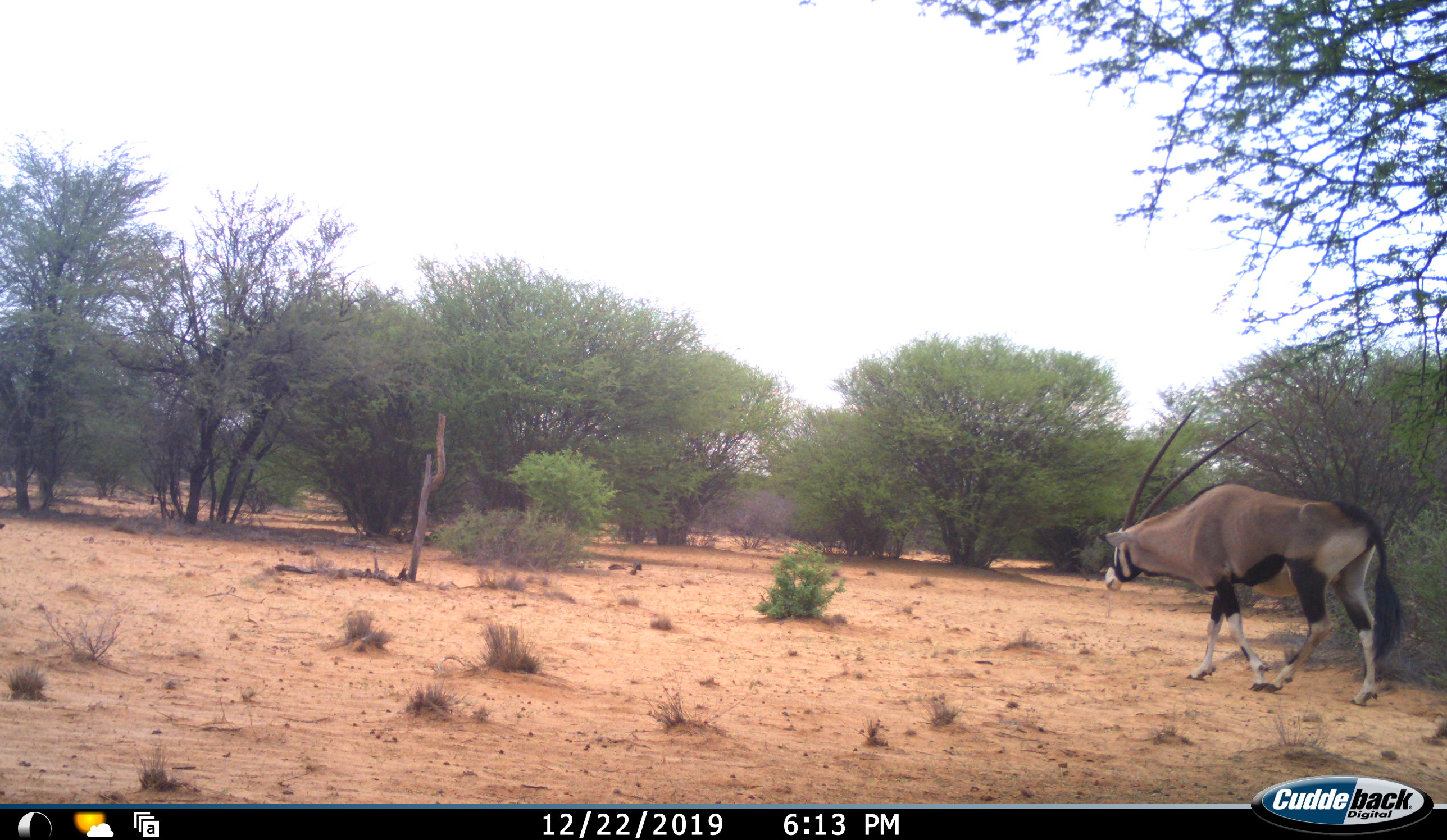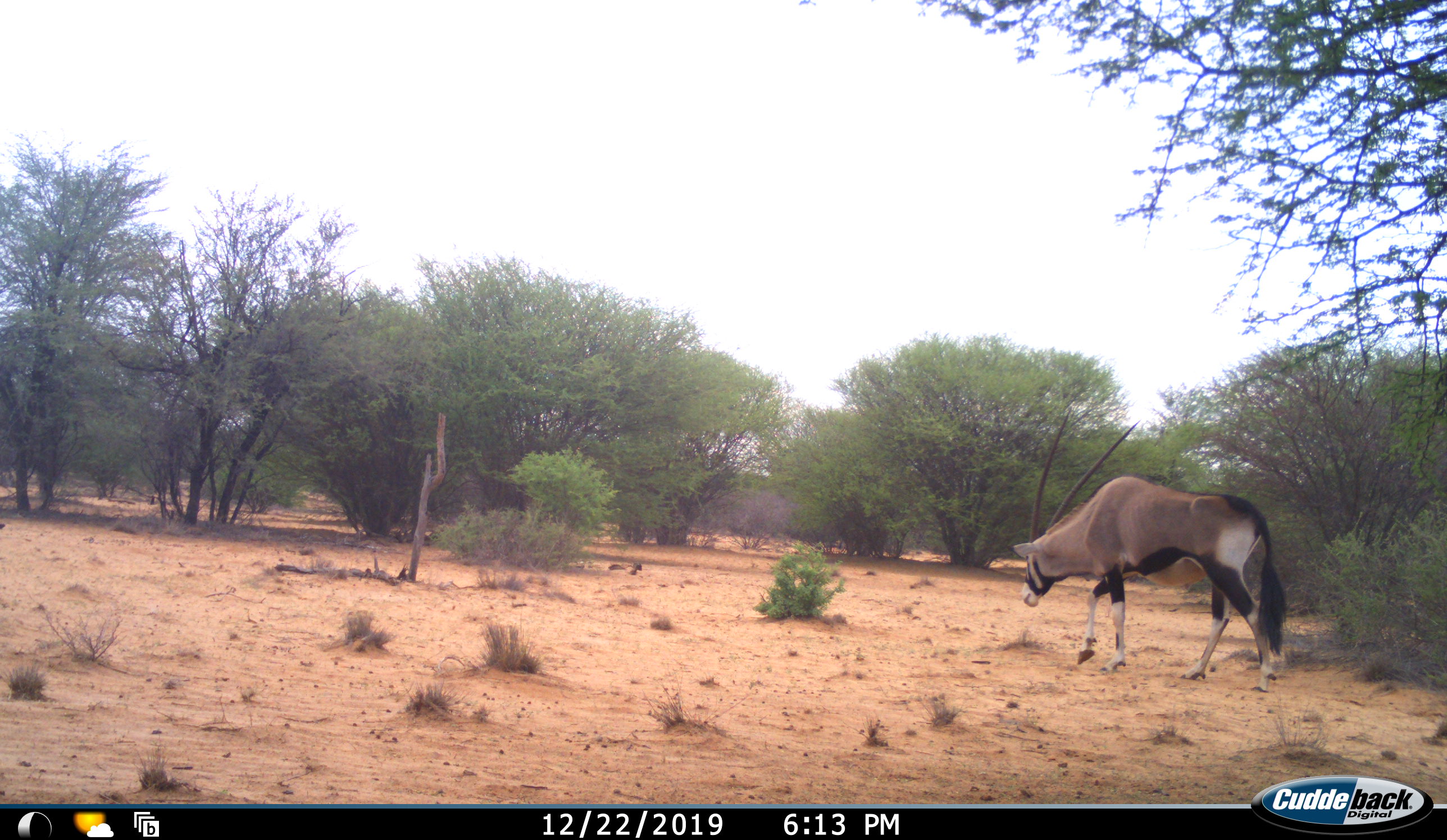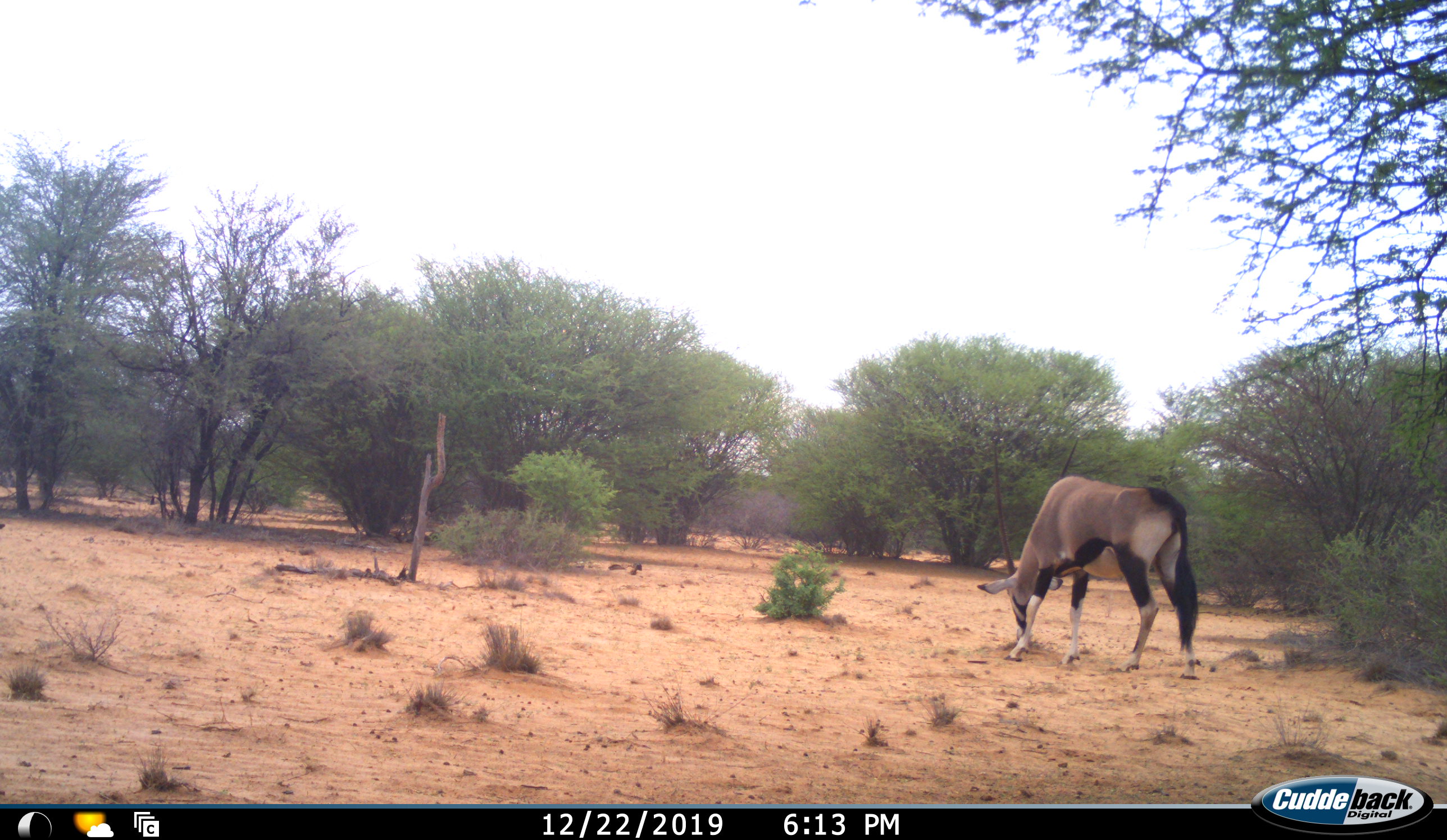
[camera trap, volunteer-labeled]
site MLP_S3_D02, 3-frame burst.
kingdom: Animalia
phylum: Chordata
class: Mammalia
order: Artiodactyla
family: Bovidae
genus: Oryx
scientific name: Oryx gazella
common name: gemsbok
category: oryx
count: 1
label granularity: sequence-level